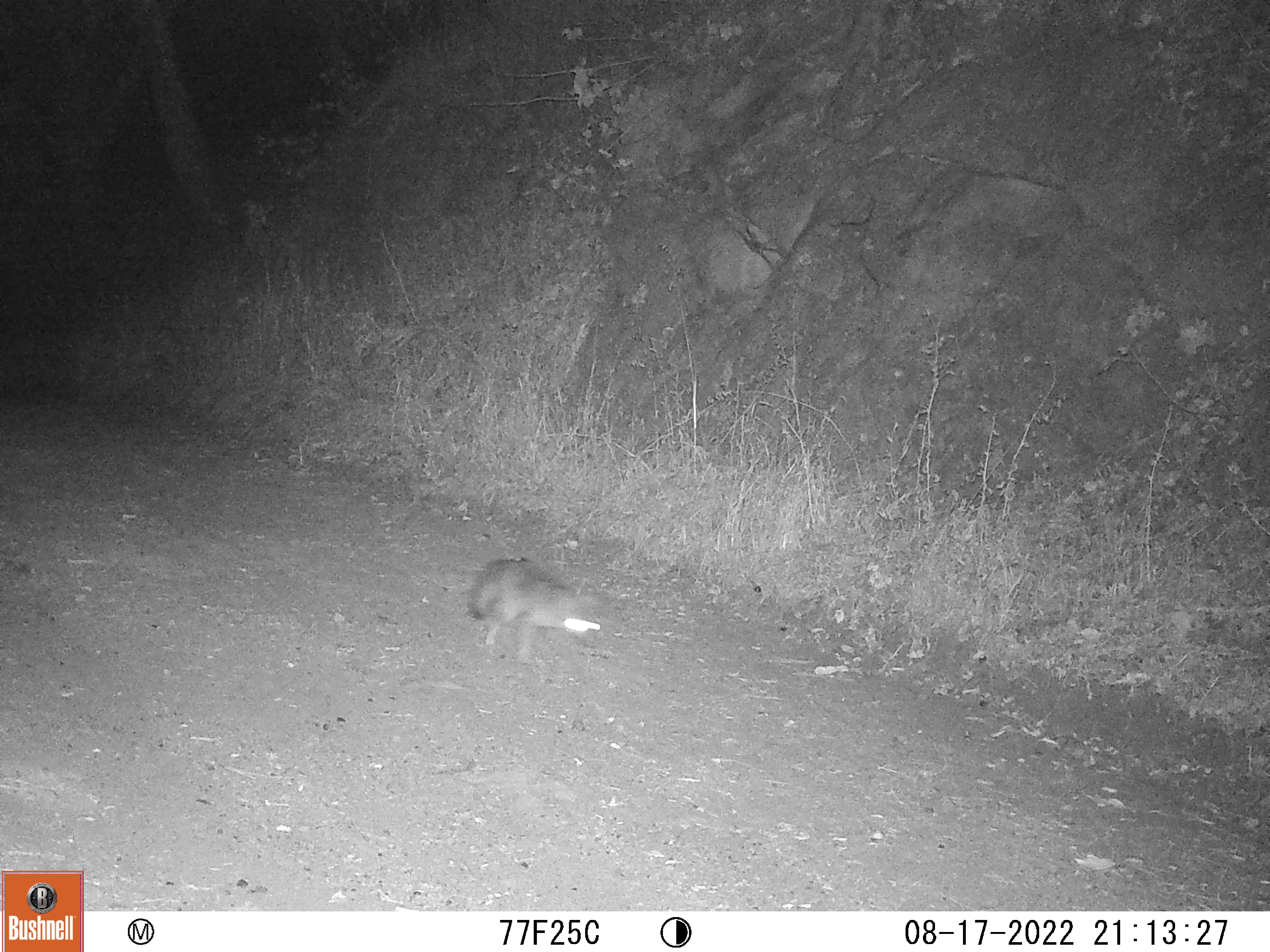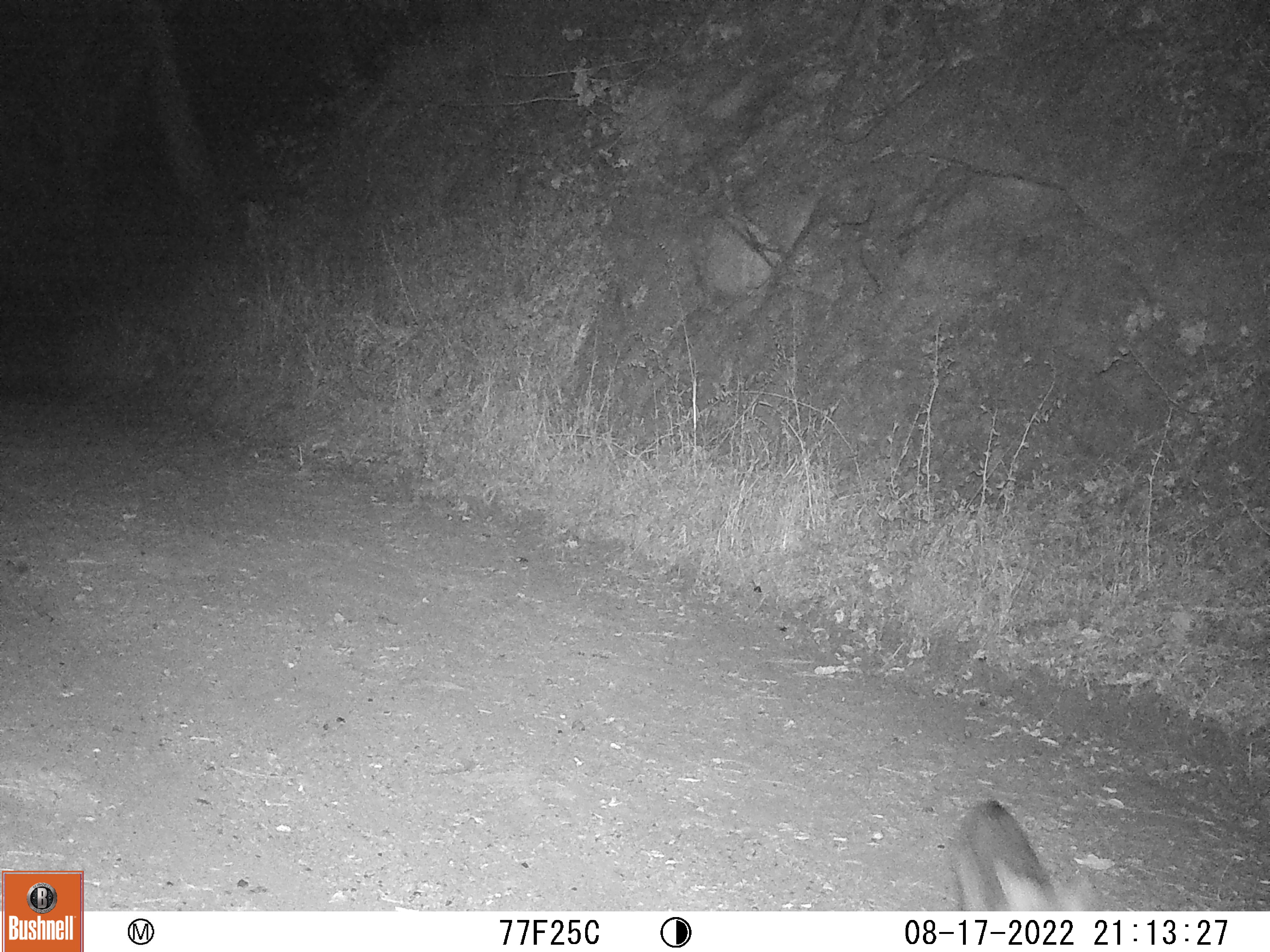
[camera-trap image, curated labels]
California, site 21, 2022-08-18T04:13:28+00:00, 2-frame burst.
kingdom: Animalia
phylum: Chordata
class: Mammalia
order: Carnivora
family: Canidae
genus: Urocyon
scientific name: Urocyon cinereoargenteus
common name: gray fox